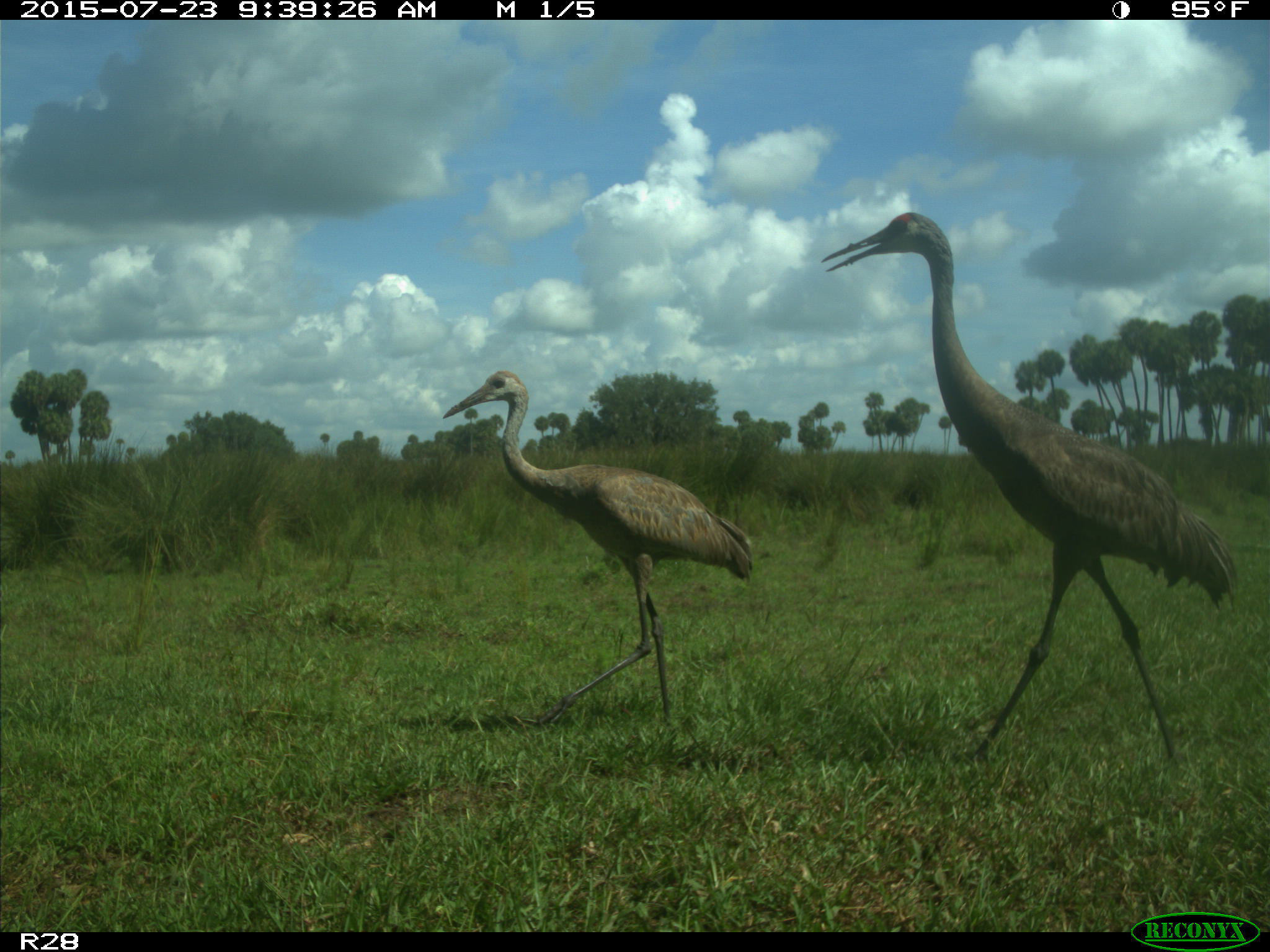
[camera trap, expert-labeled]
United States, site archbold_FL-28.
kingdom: Animalia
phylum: Chordata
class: Aves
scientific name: Aves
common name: birds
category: unidentified bird